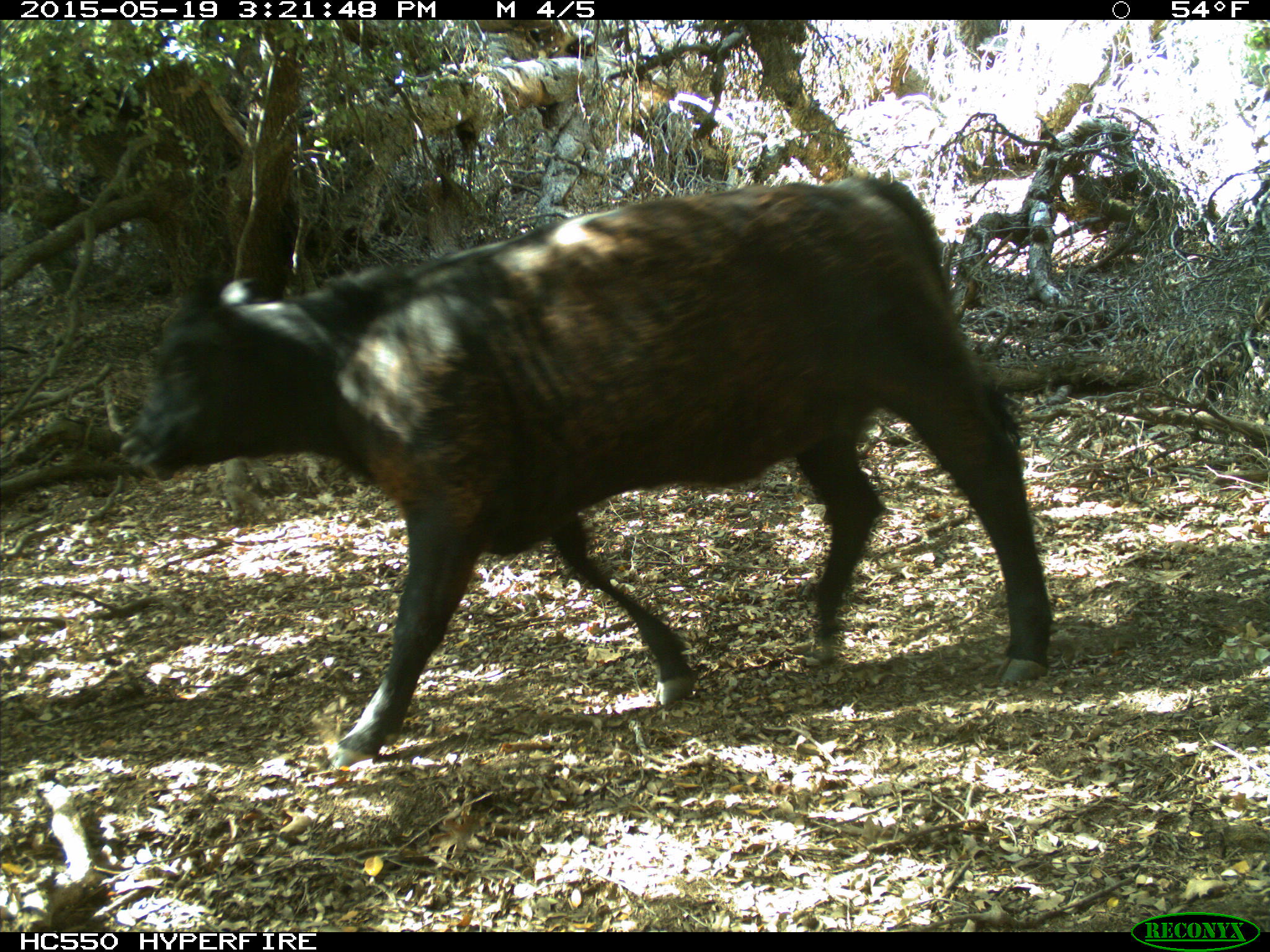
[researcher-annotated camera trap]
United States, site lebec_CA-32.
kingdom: Animalia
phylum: Chordata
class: Mammalia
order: Artiodactyla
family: Bovidae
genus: Bos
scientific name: Bos taurus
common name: domestic cow